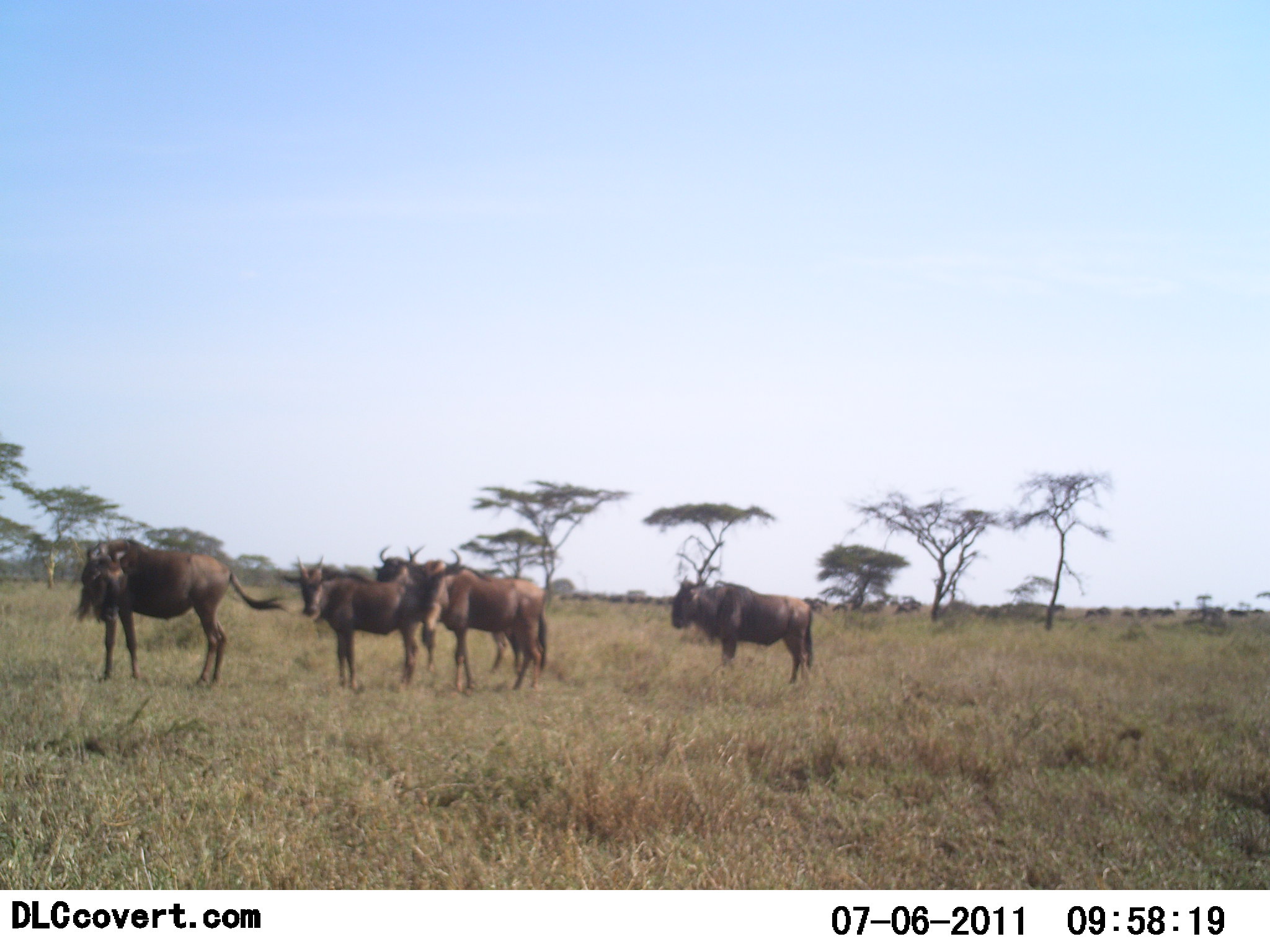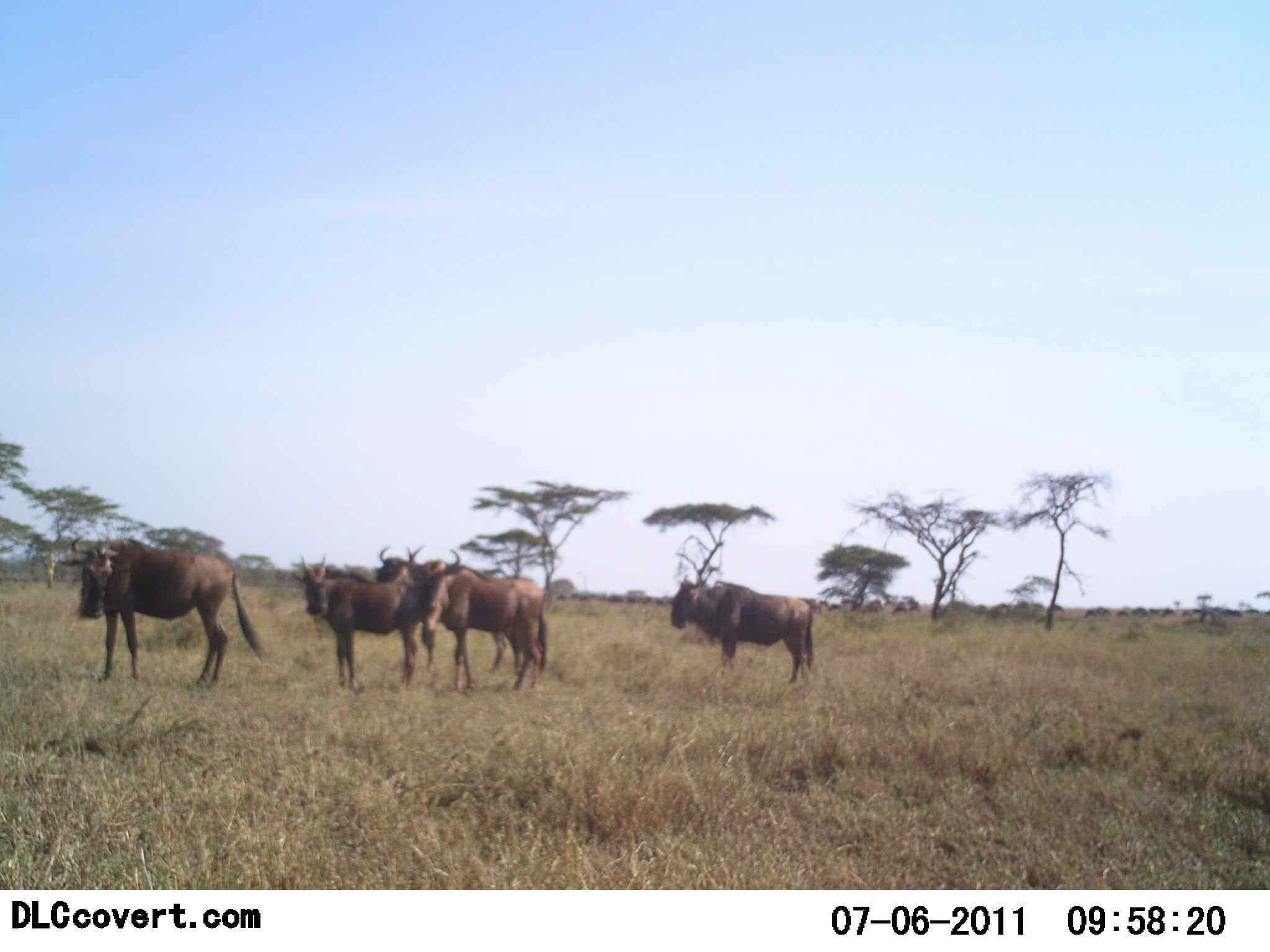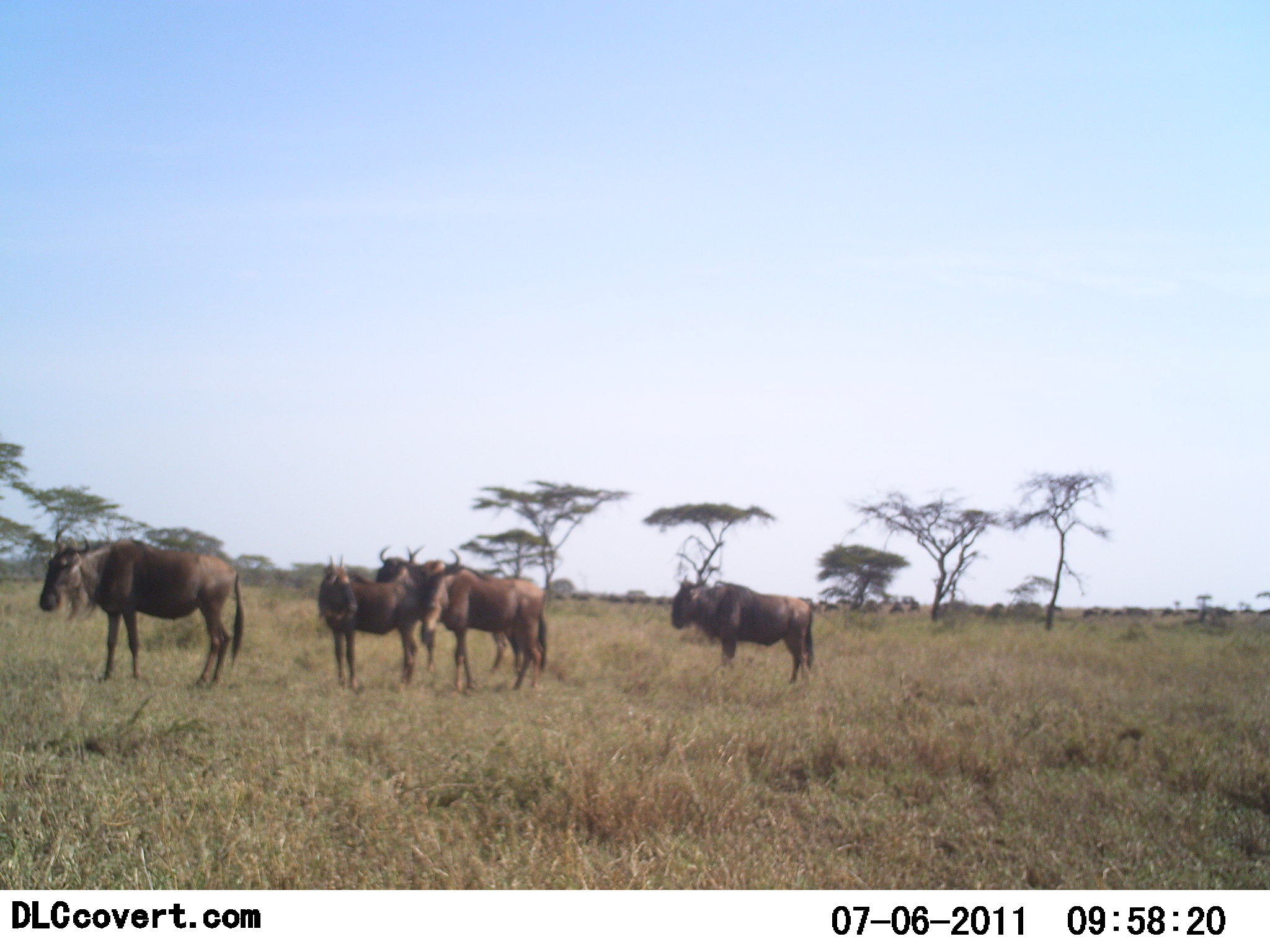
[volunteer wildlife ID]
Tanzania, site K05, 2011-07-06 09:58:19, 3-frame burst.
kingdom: Animalia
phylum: Chordata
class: Mammalia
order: Artiodactyla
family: Bovidae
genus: Connochaetes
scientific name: Connochaetes taurinus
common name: blue wildebeest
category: wildebeest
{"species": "wildebeest (blue wildebeest) (Connochaetes taurinus)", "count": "5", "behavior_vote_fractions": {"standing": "100%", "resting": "0%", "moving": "15%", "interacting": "8%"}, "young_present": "0%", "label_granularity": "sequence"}